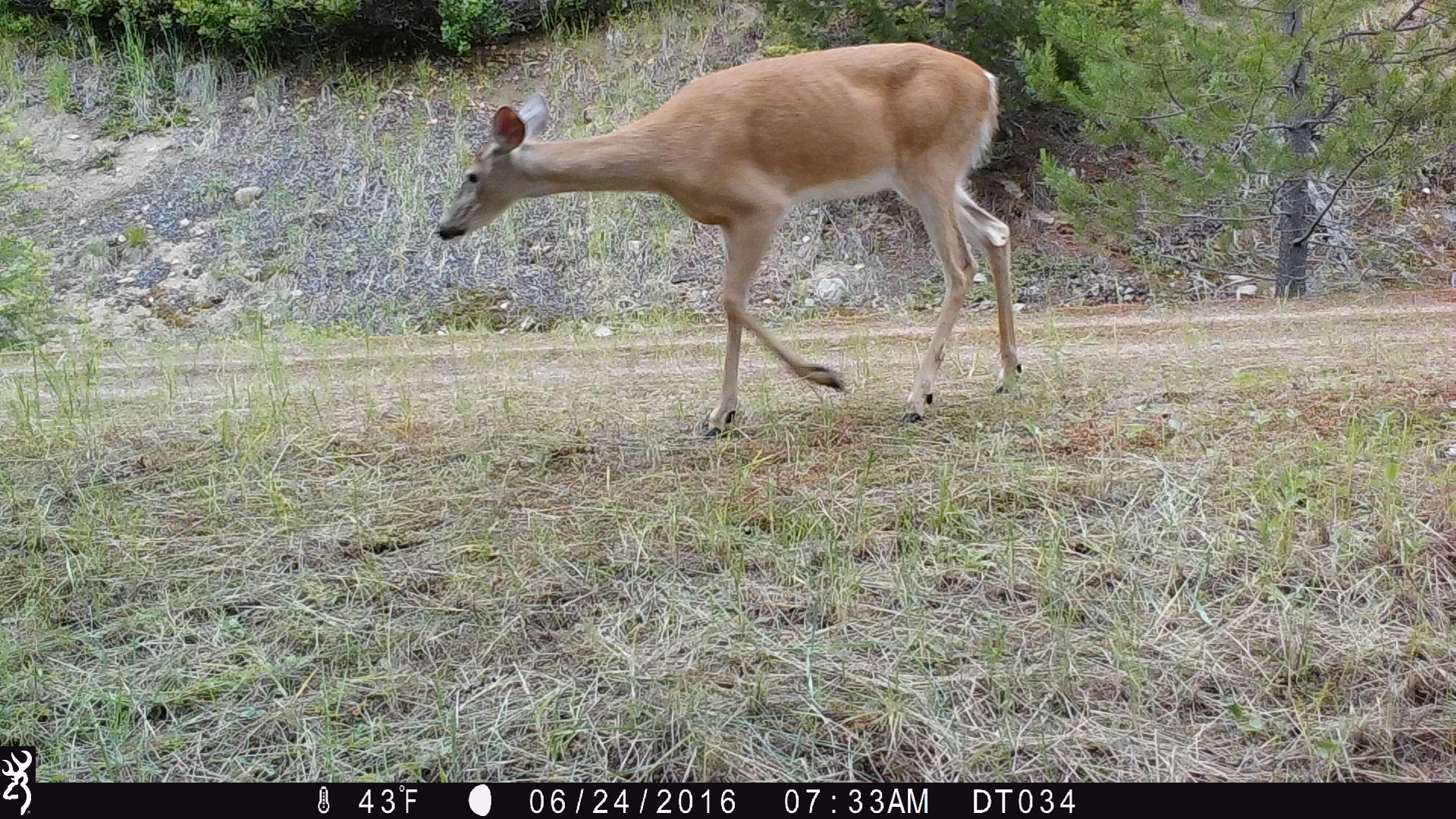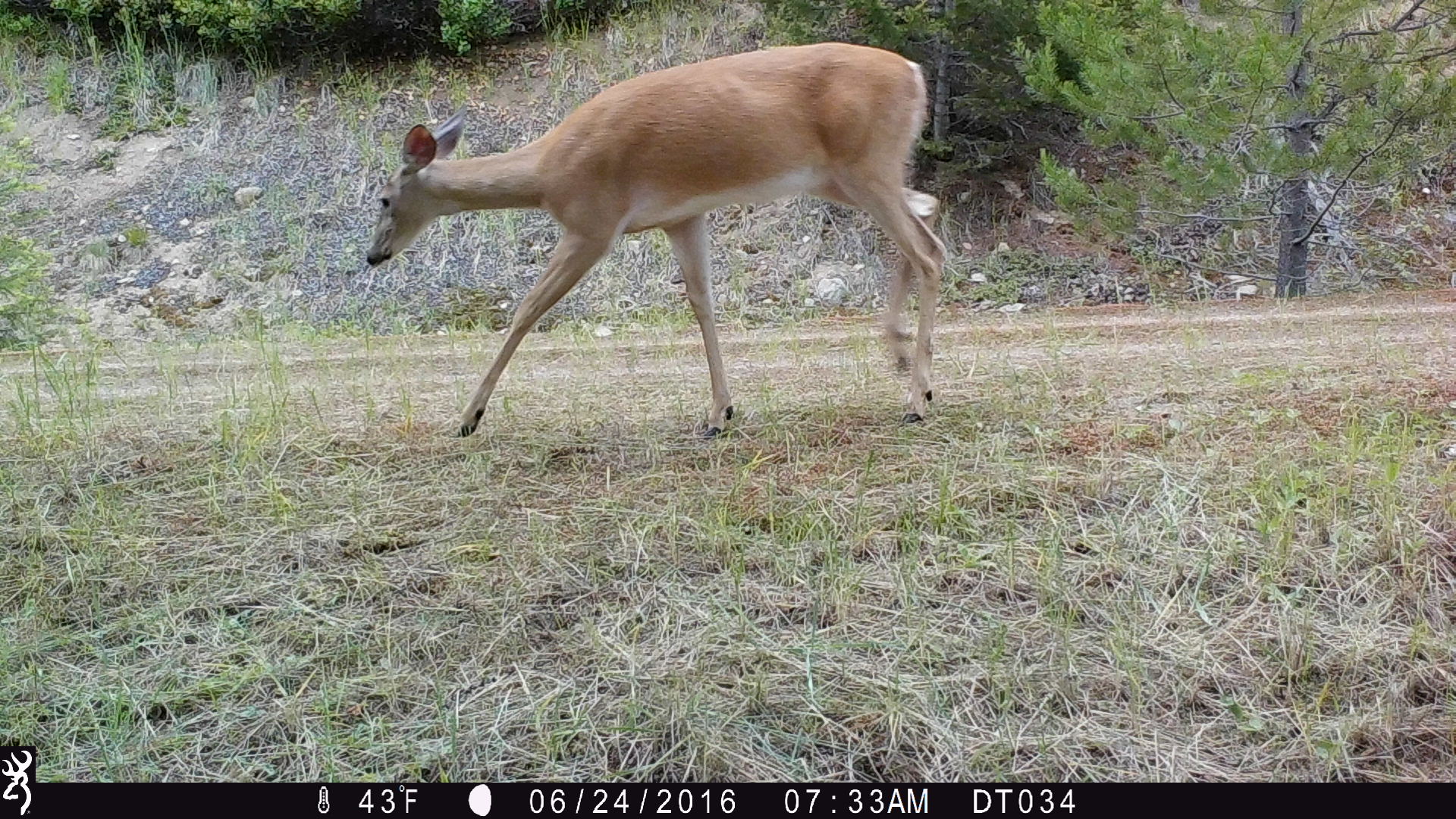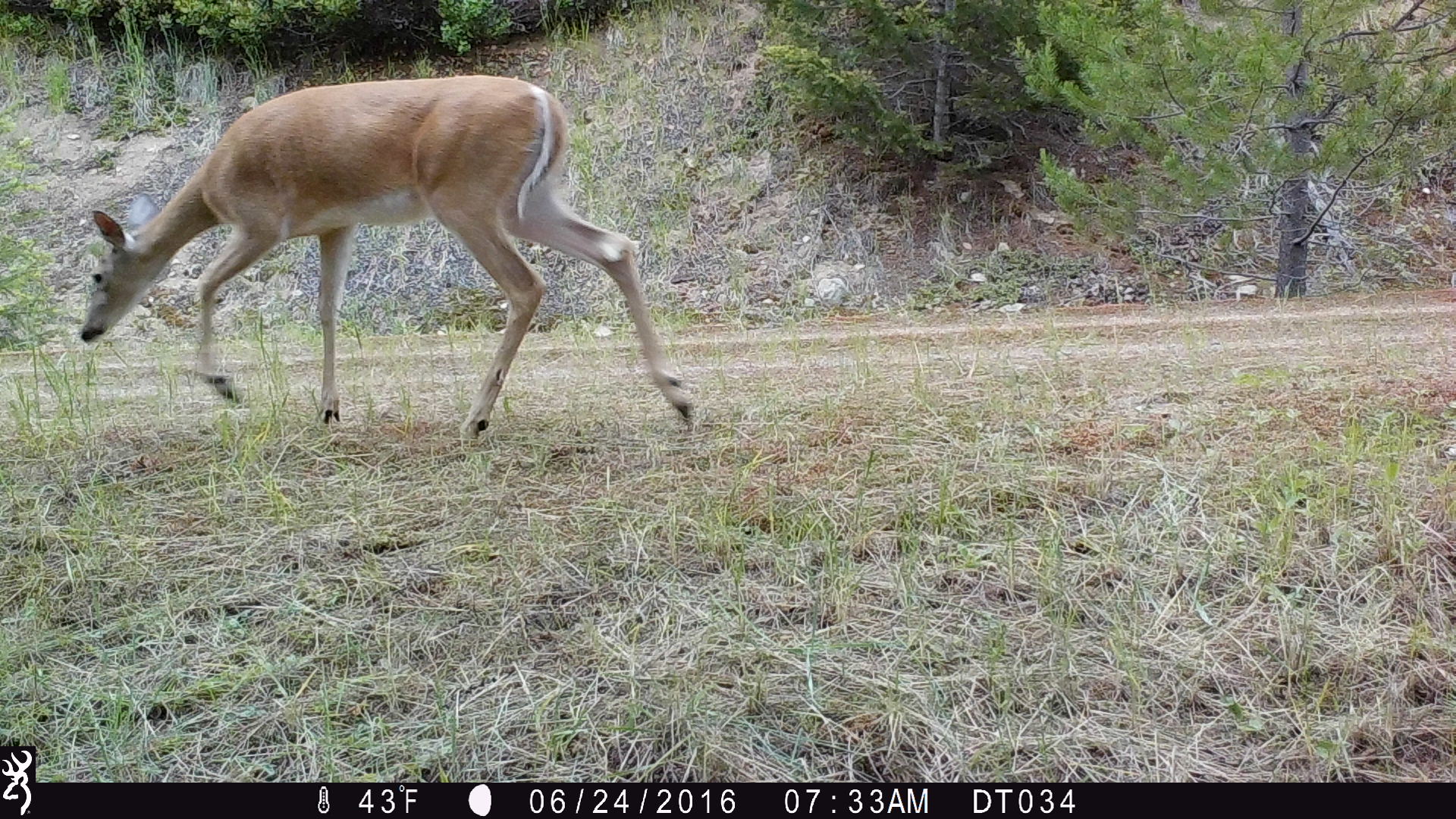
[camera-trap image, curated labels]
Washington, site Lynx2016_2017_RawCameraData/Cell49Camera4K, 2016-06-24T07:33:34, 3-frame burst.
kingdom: Animalia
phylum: Chordata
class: Mammalia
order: Artiodactyla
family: Cervidae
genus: Odocoileus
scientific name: Odocoileus virginianus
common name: white-tailed deer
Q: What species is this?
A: Odocoileus virginianus (white-tailed deer).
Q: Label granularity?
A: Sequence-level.